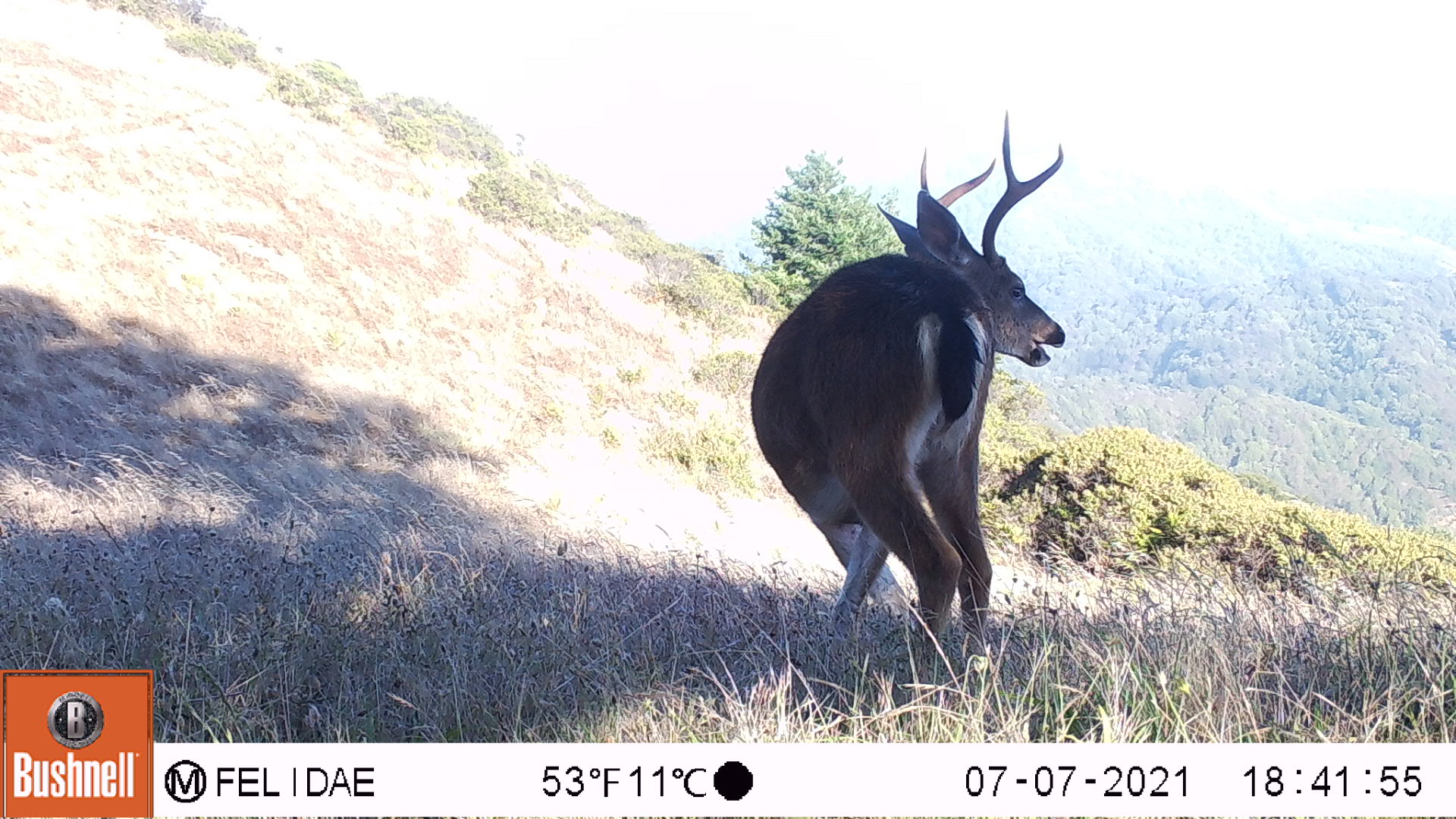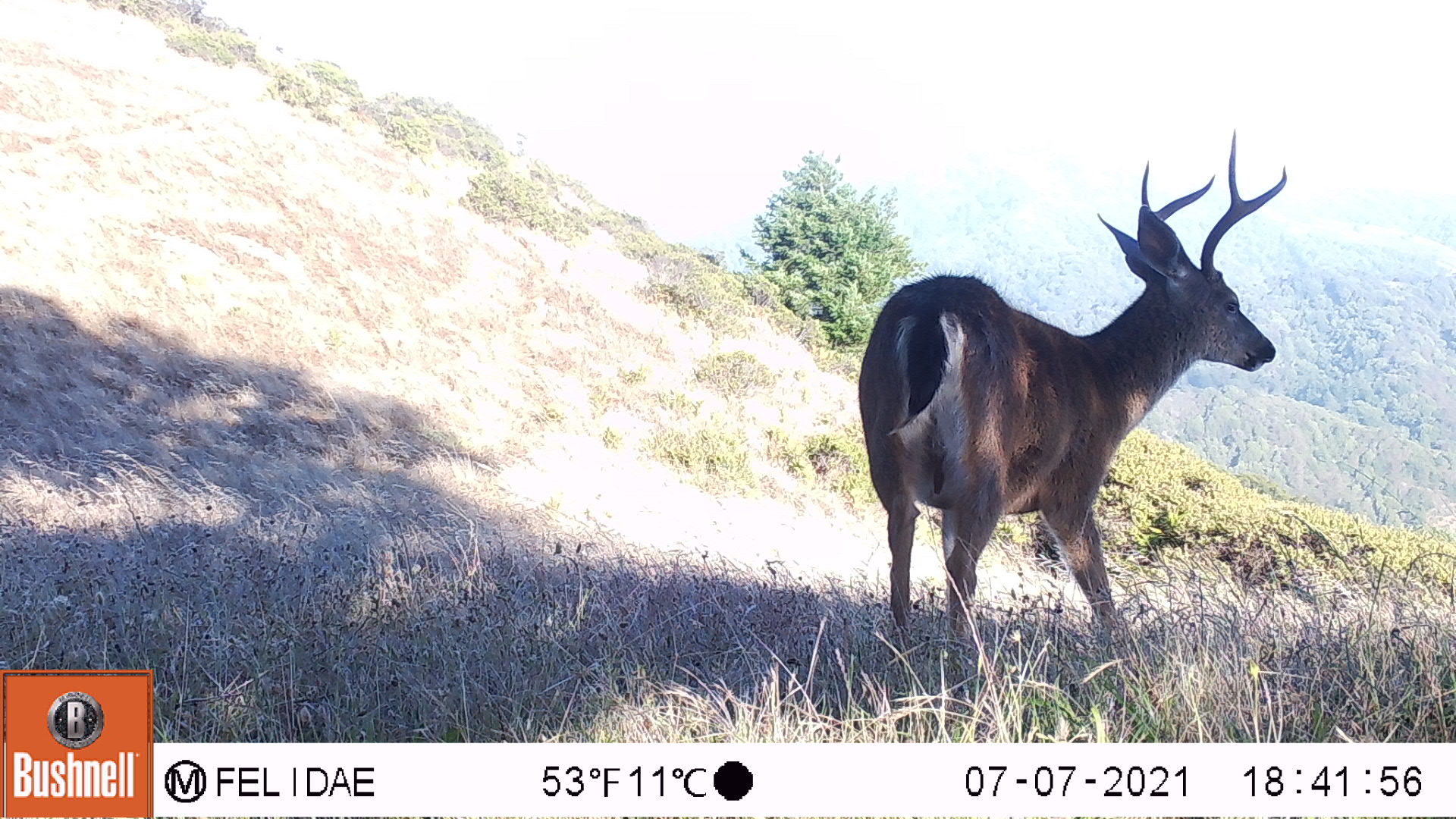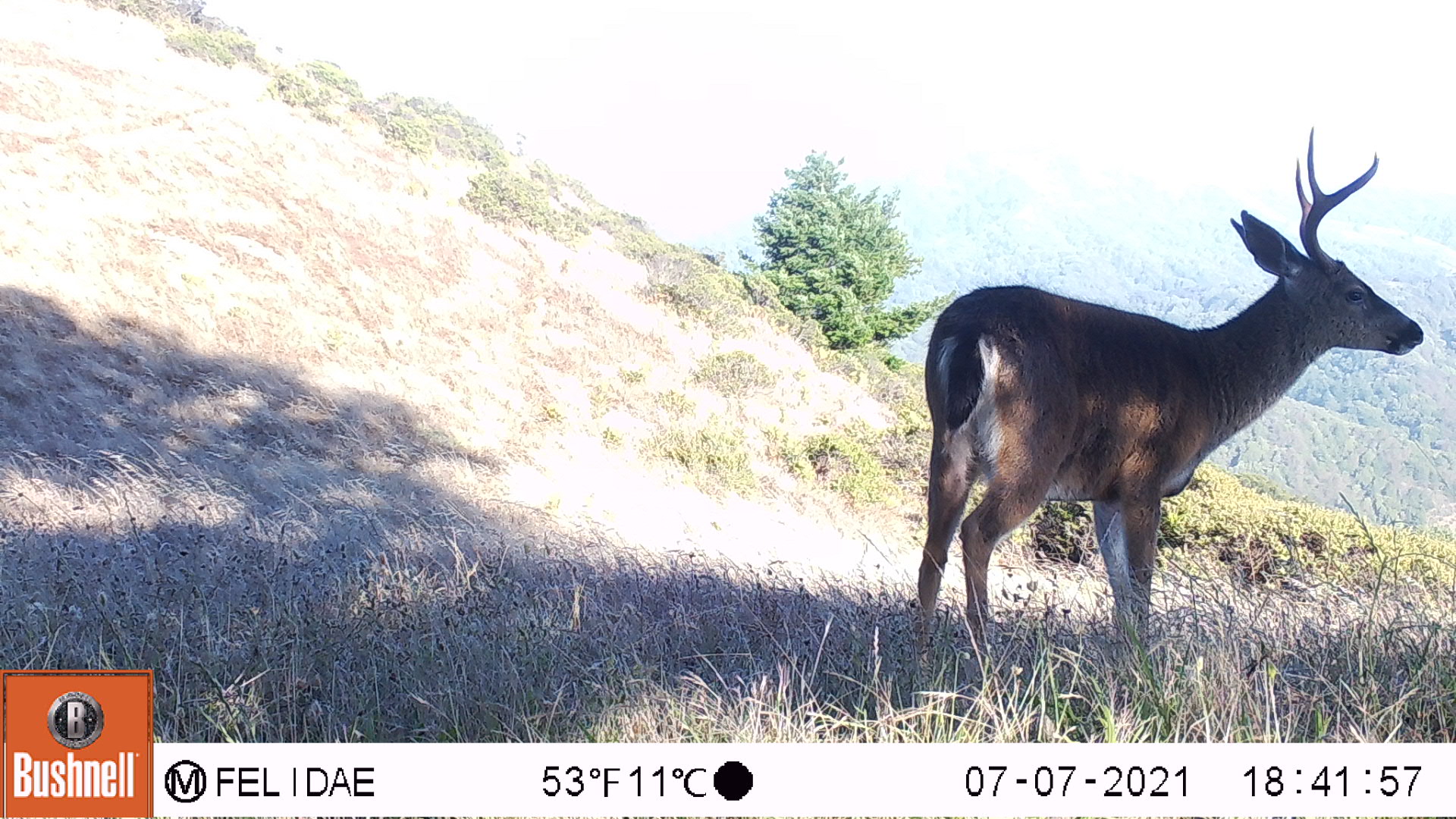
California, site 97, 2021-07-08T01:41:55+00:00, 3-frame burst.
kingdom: Animalia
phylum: Chordata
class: Mammalia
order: Artiodactyla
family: Cervidae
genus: Odocoileus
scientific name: Odocoileus hemionus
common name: mule deer